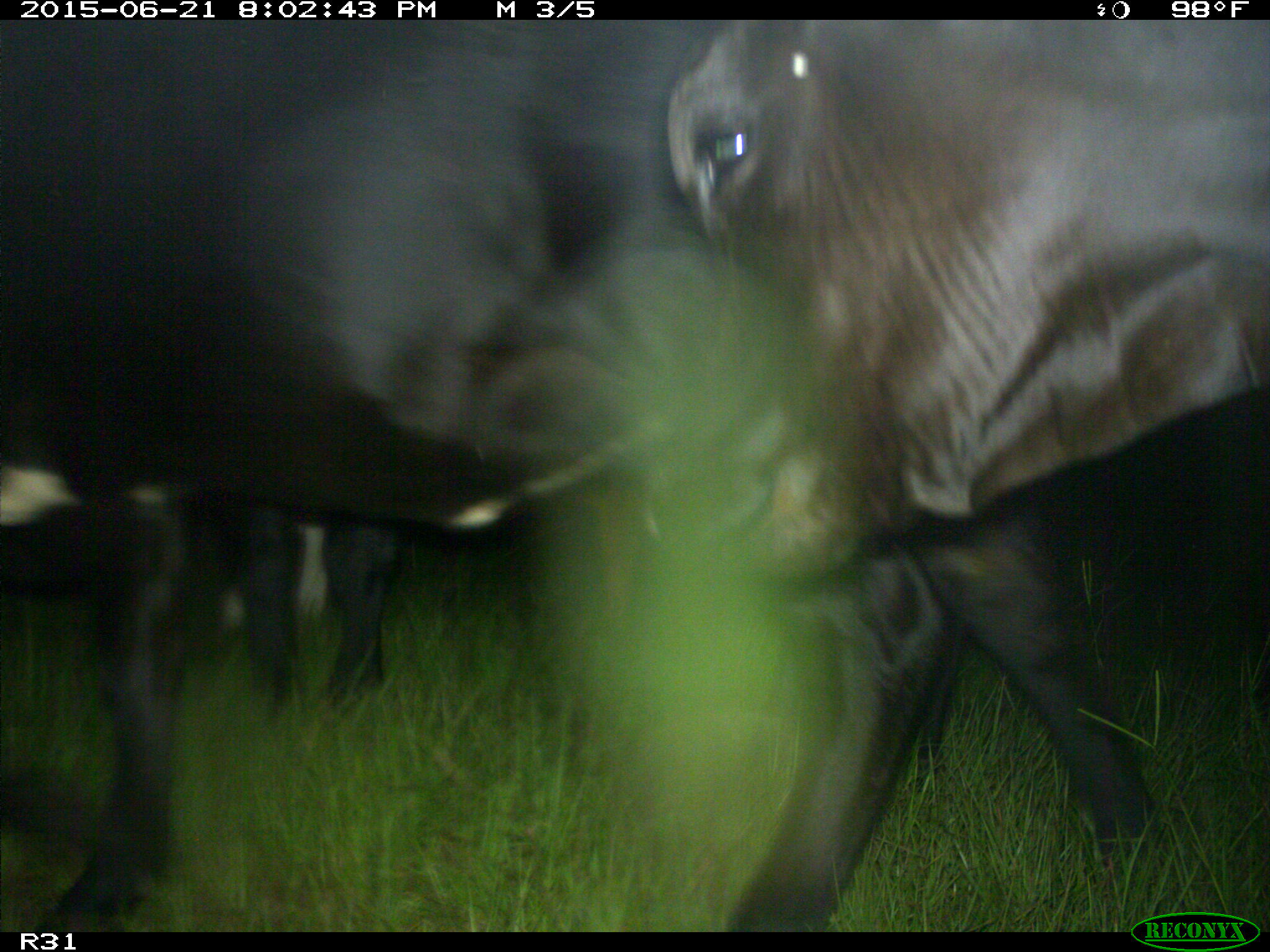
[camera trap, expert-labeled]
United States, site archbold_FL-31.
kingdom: Animalia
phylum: Chordata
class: Mammalia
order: Artiodactyla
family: Bovidae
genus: Bos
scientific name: Bos taurus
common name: domestic cow